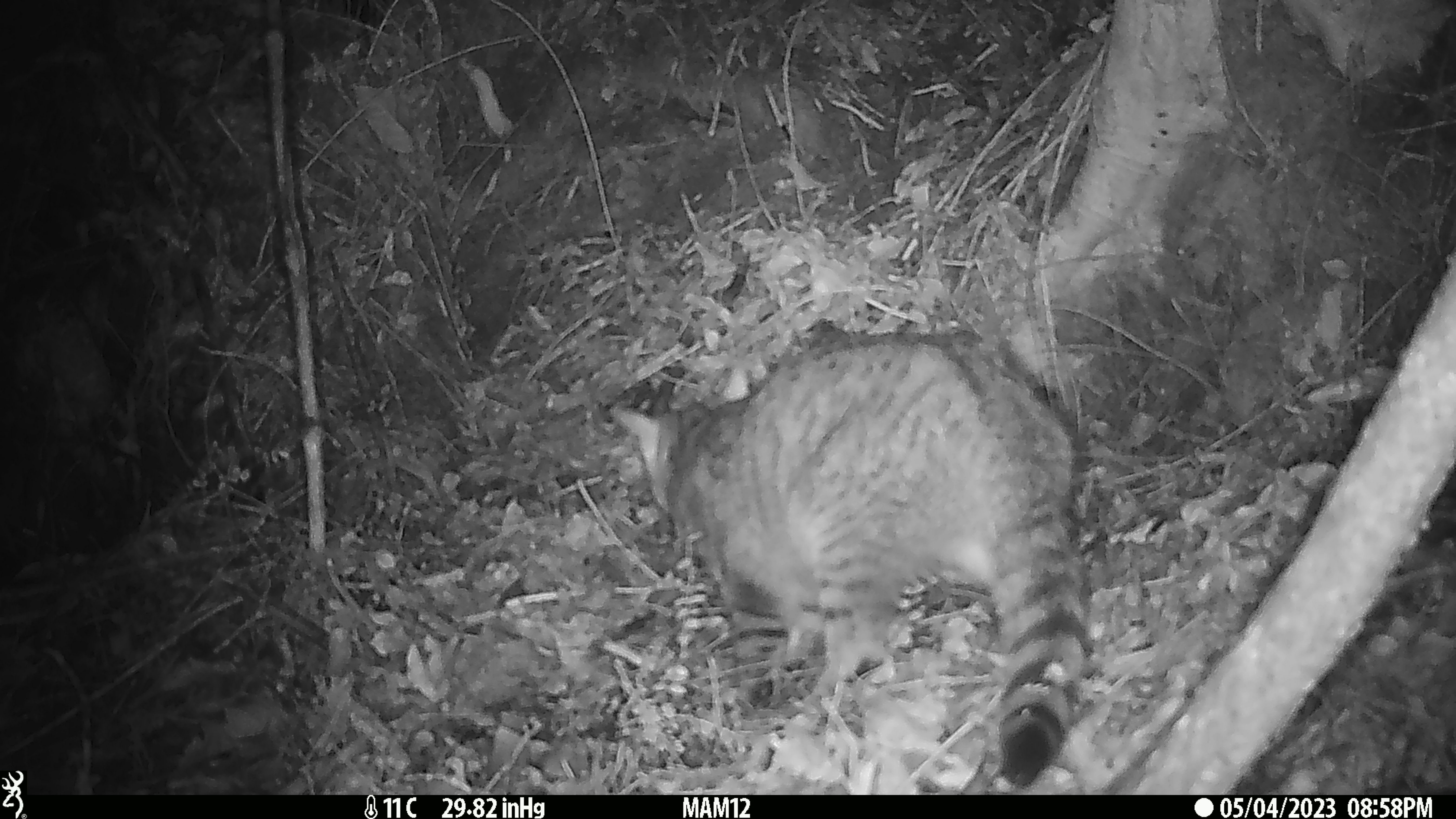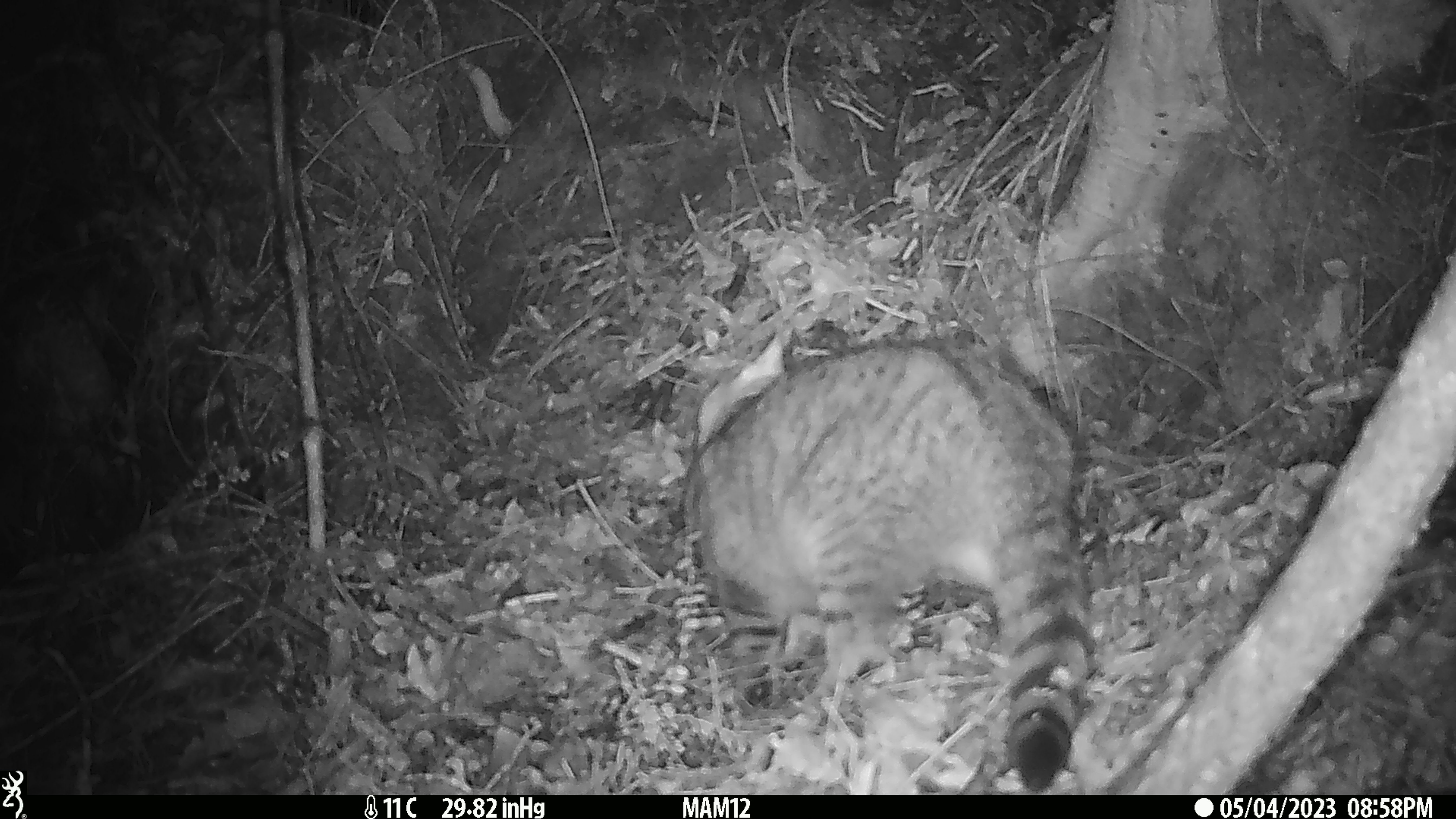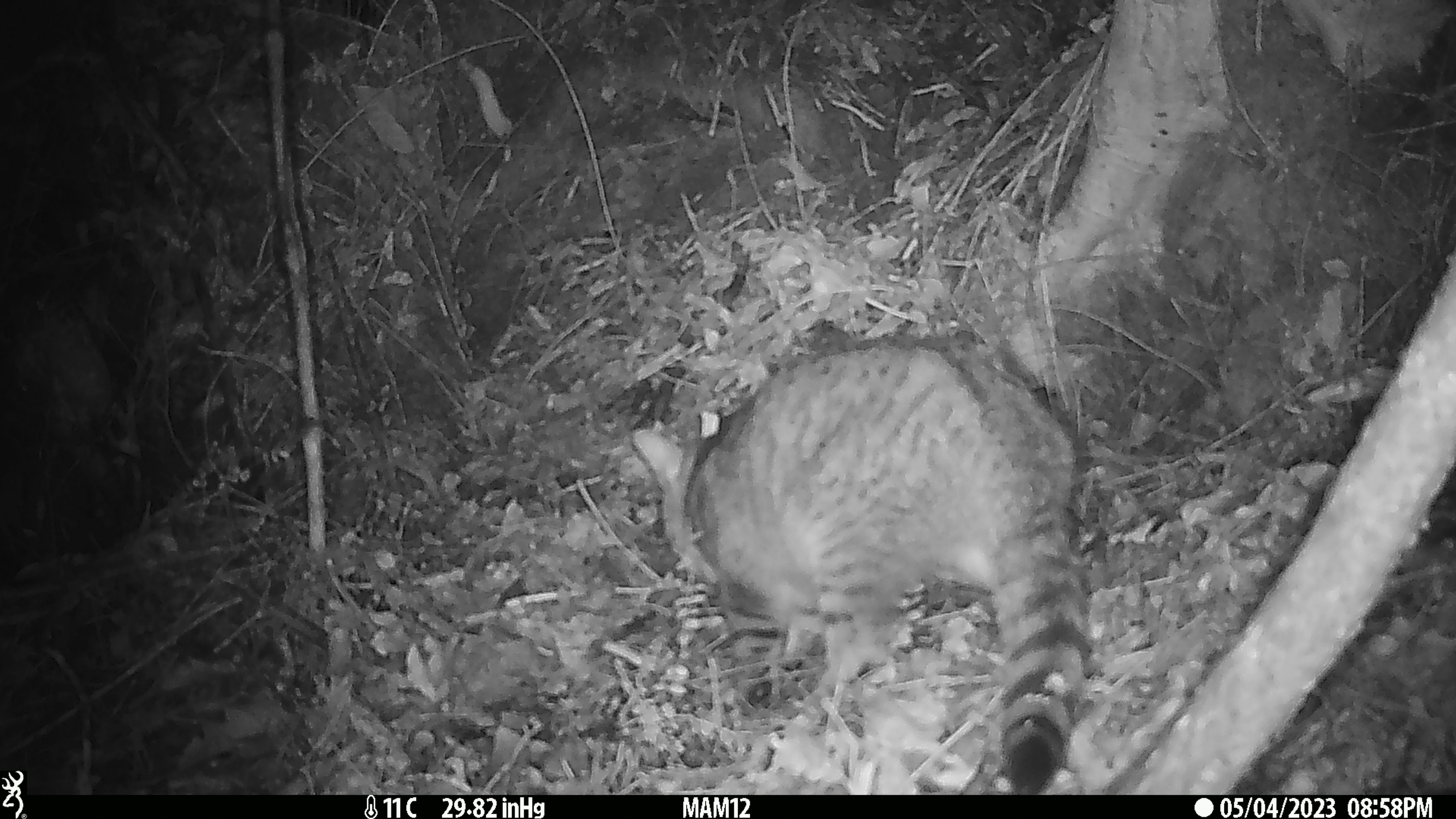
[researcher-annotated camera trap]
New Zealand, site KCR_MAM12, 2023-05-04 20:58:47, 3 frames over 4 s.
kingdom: Animalia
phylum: Chordata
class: Mammalia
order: Carnivora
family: Felidae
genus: Felis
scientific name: Felis catus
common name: domestic cat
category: cat